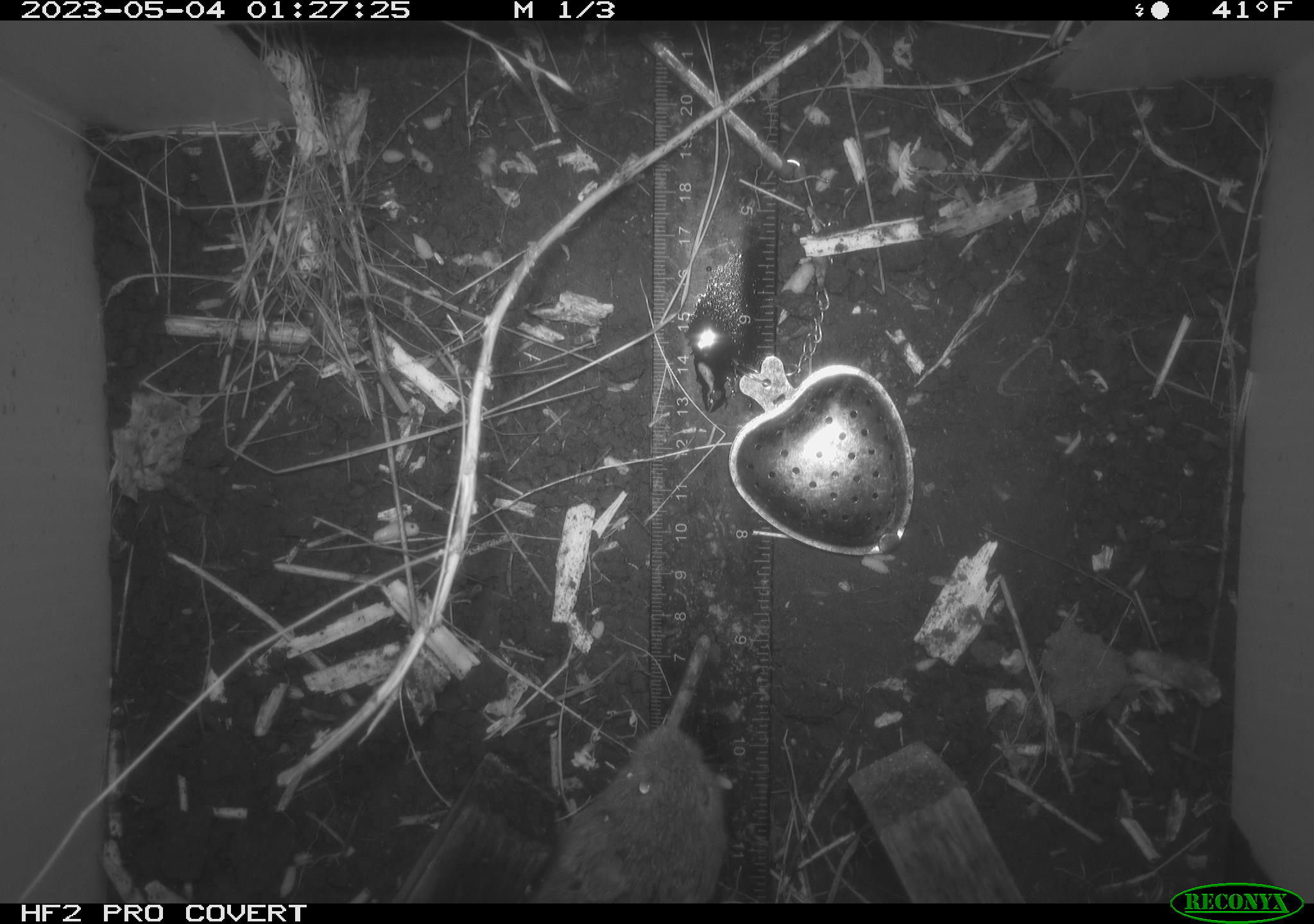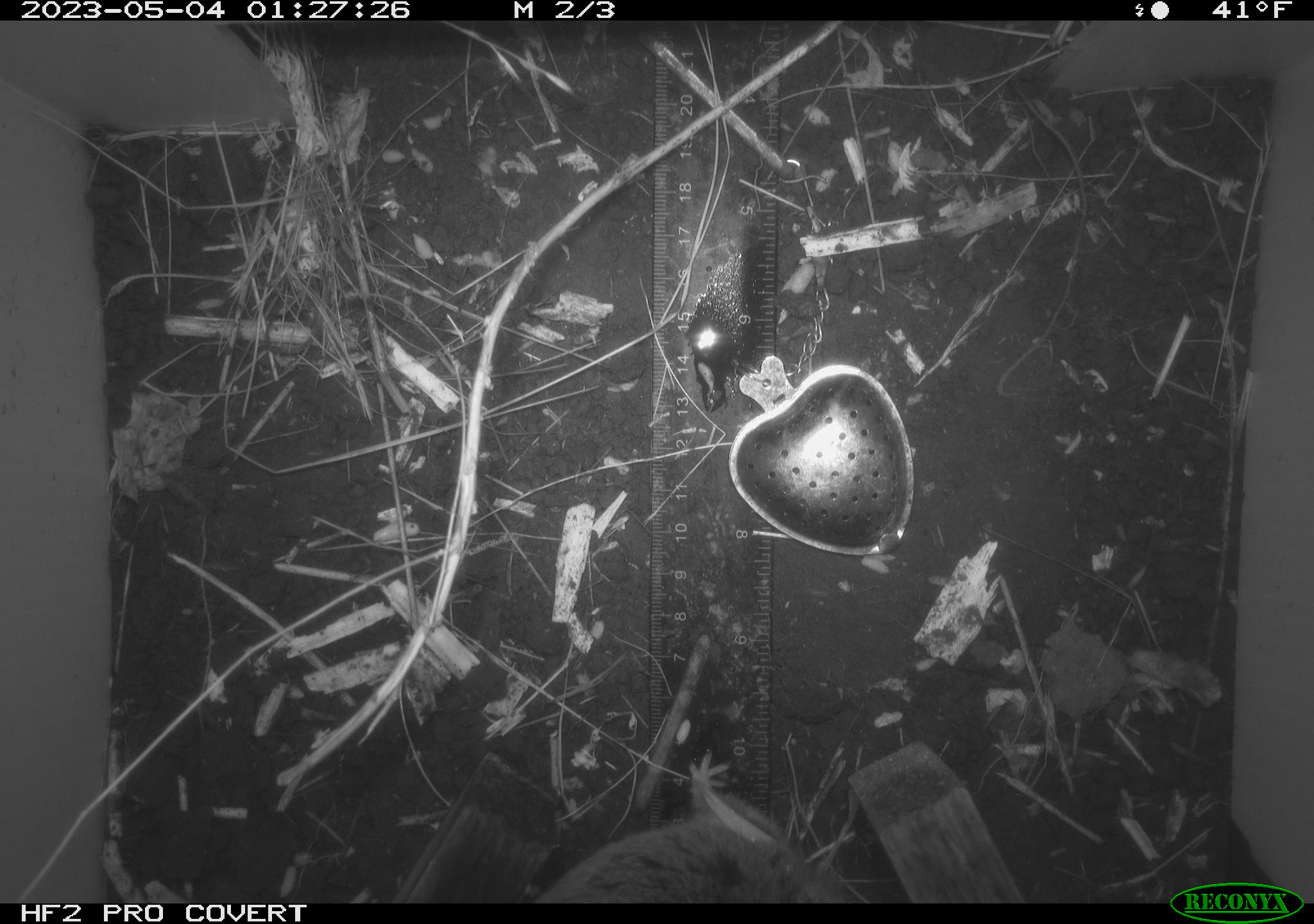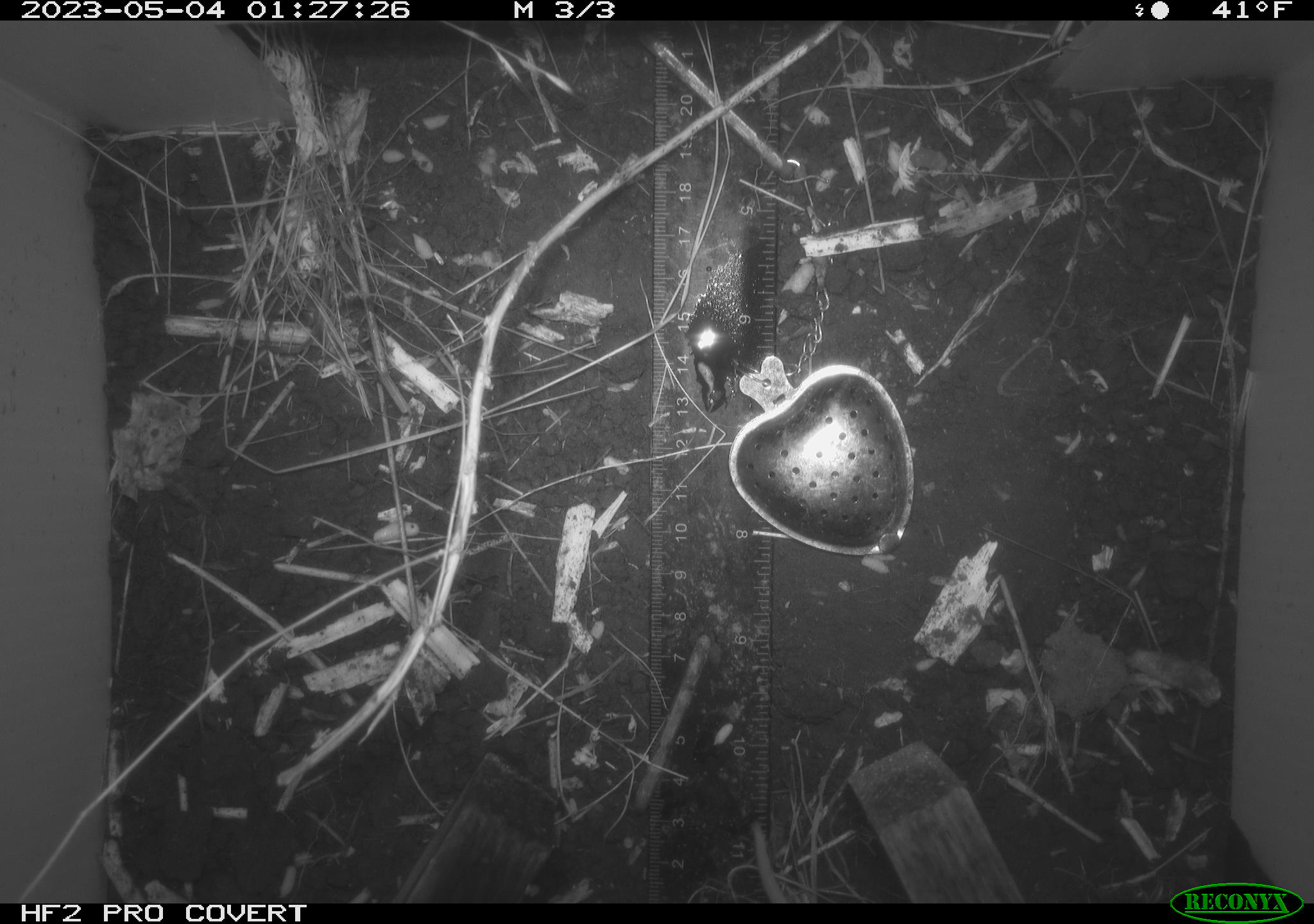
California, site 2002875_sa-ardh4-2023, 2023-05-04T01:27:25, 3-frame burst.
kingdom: Animalia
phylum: Chordata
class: Mammalia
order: Rodentia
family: Cricetidae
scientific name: Arvicolinae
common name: voles, lemmings, and muskrats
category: arvicolinae subfamily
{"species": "arvicolinae subfamily (voles, lemmings, and muskrats) (Arvicolinae)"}